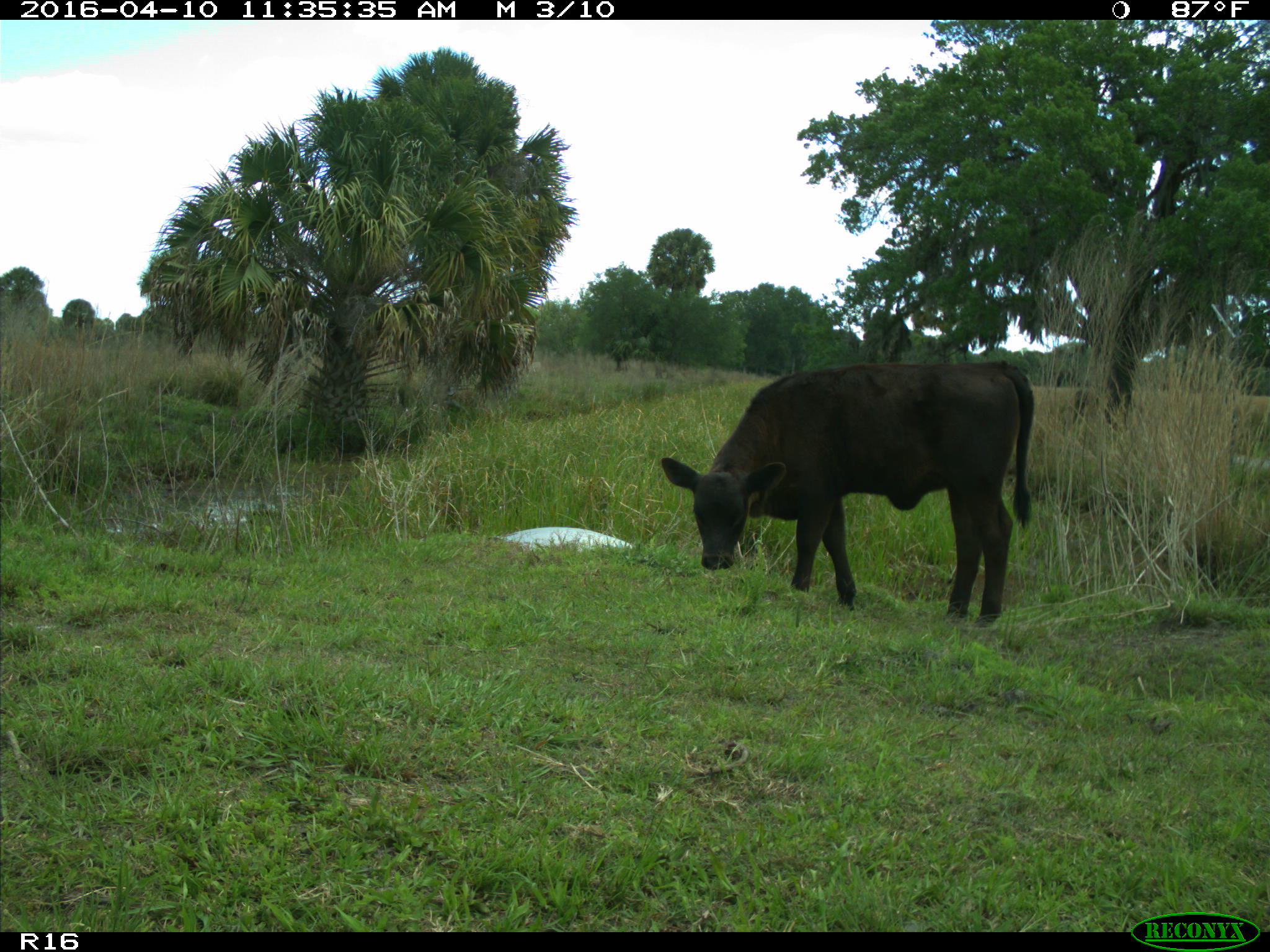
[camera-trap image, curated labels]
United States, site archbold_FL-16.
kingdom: Animalia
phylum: Chordata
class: Mammalia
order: Artiodactyla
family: Bovidae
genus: Bos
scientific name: Bos taurus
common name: domestic cow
Bos taurus (domestic cow).